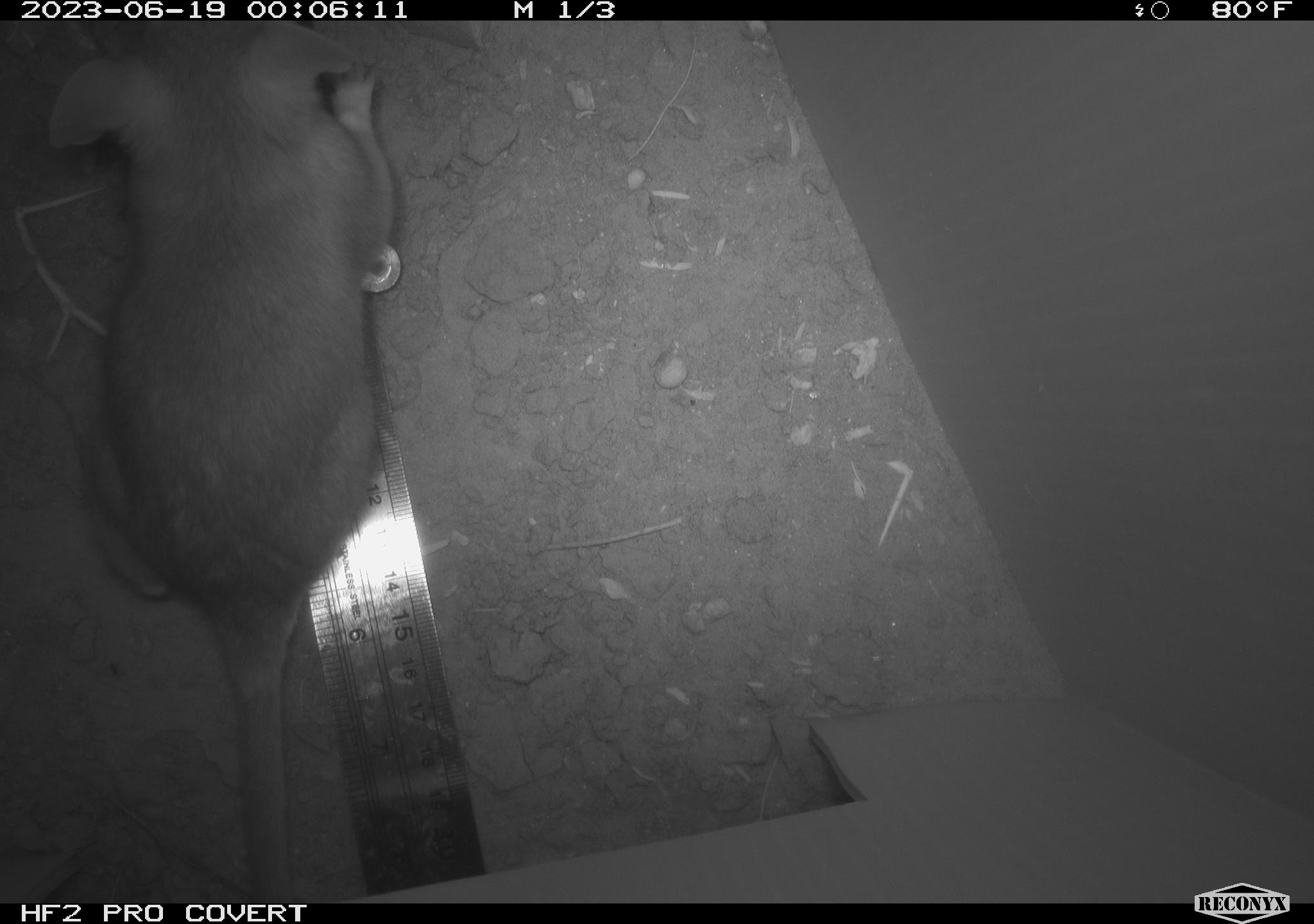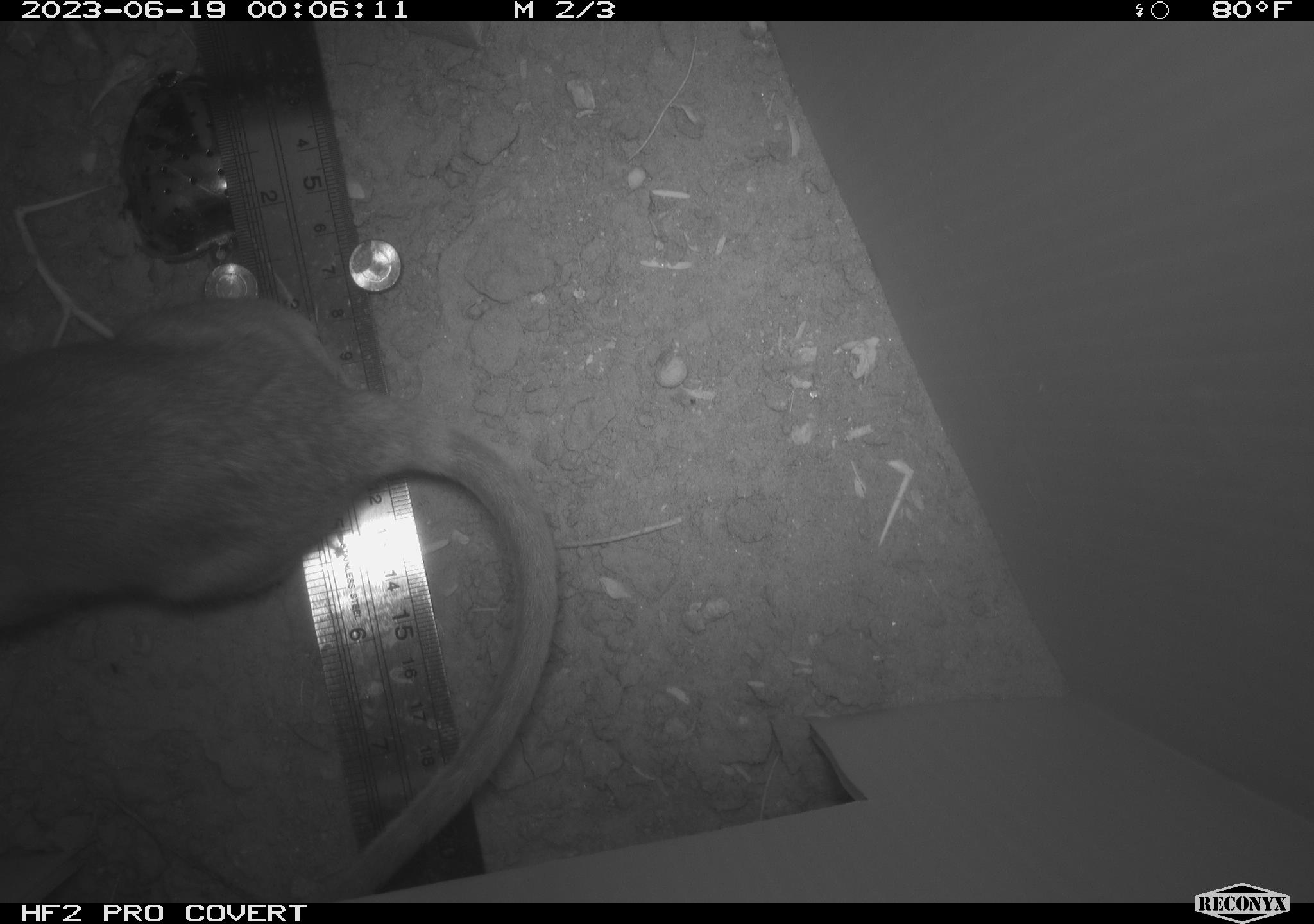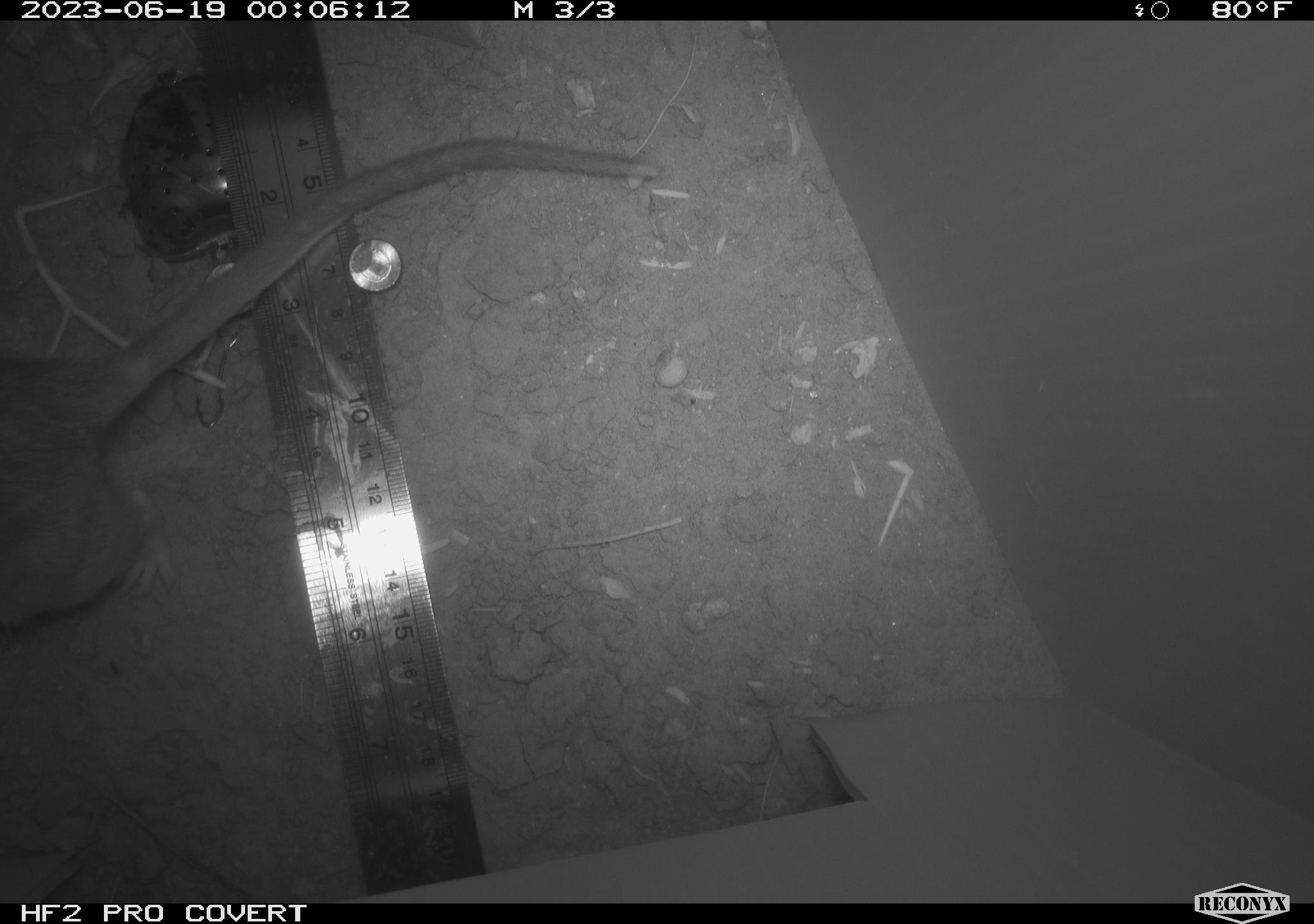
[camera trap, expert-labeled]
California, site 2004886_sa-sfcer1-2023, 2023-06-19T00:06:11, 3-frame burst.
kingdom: Animalia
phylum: Chordata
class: Mammalia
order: Rodentia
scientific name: Rodentia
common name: mouse species